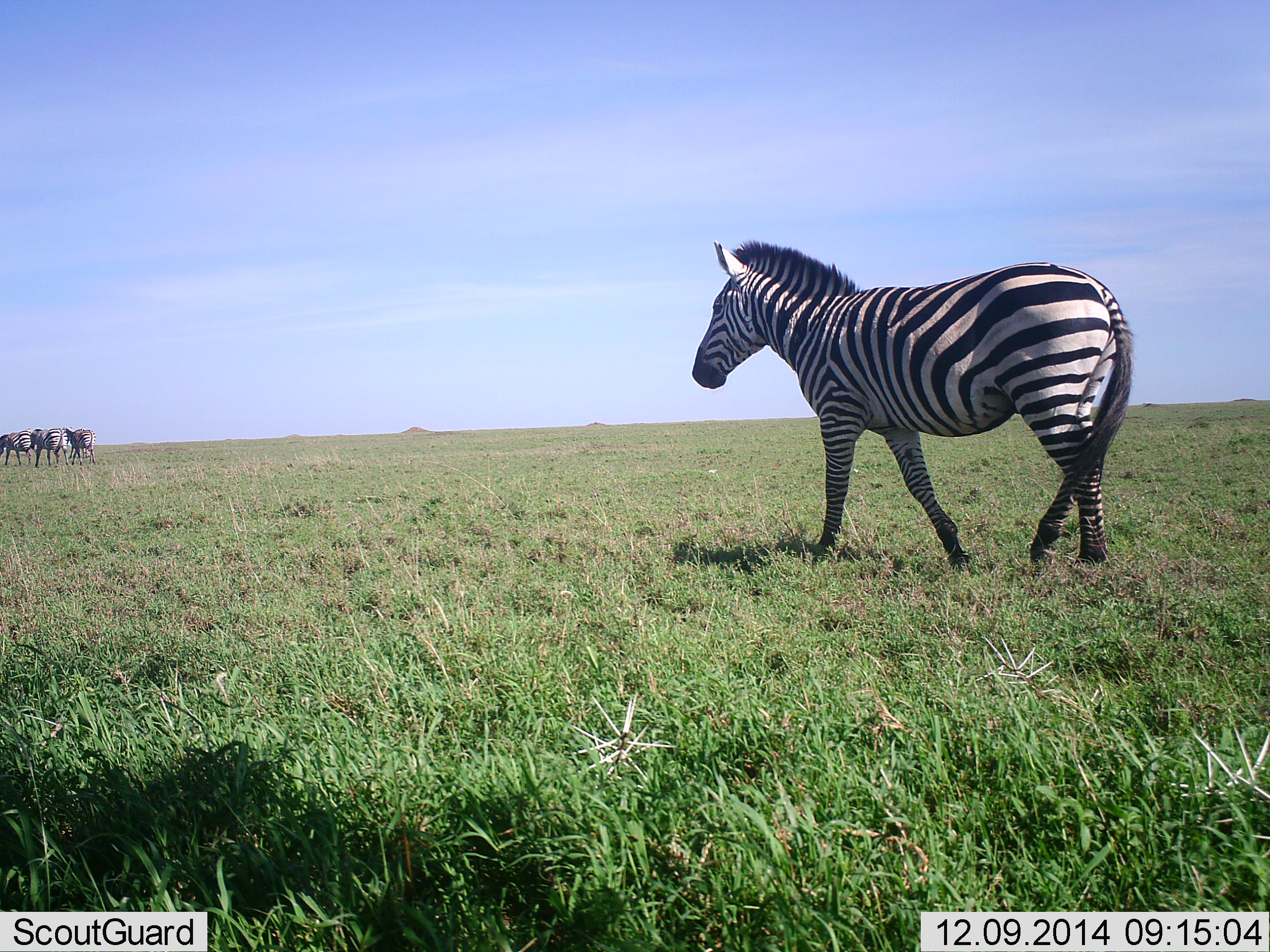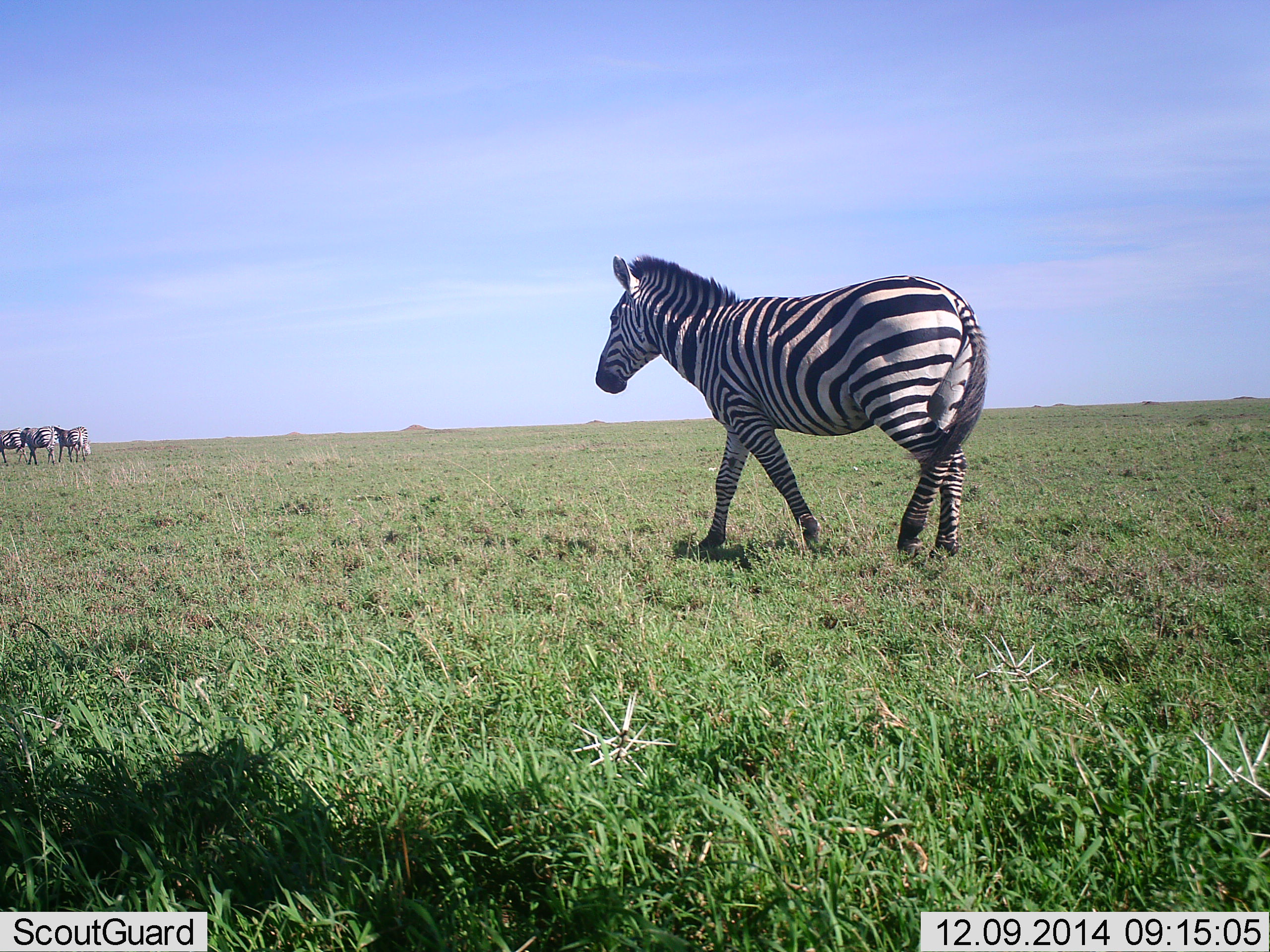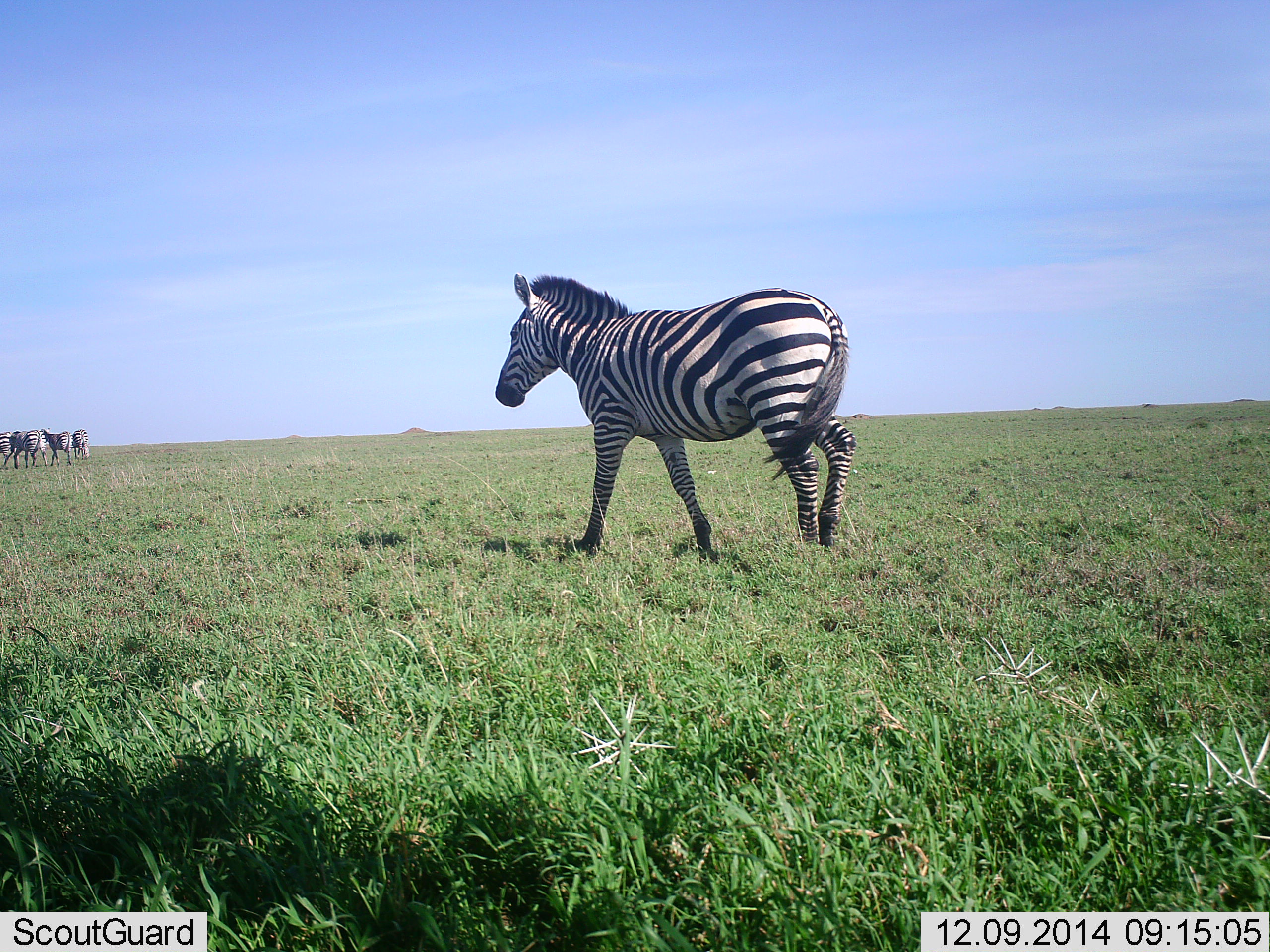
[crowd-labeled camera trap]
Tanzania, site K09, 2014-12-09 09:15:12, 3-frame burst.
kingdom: Animalia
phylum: Chordata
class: Mammalia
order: Perissodactyla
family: Equidae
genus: Equus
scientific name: Equus quagga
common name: plains zebra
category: zebra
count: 4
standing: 20%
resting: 0%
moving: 100%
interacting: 0%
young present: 0%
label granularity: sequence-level